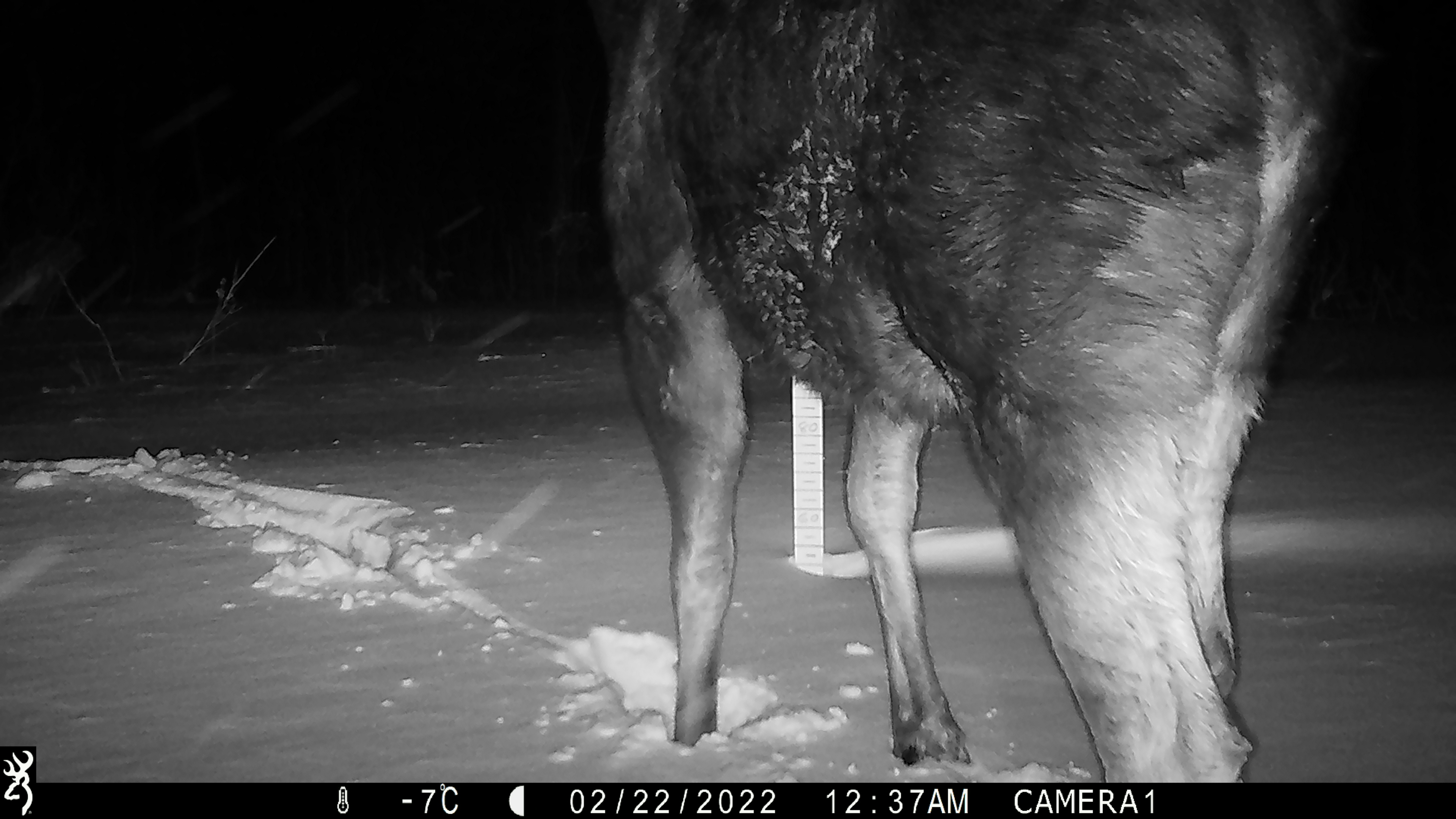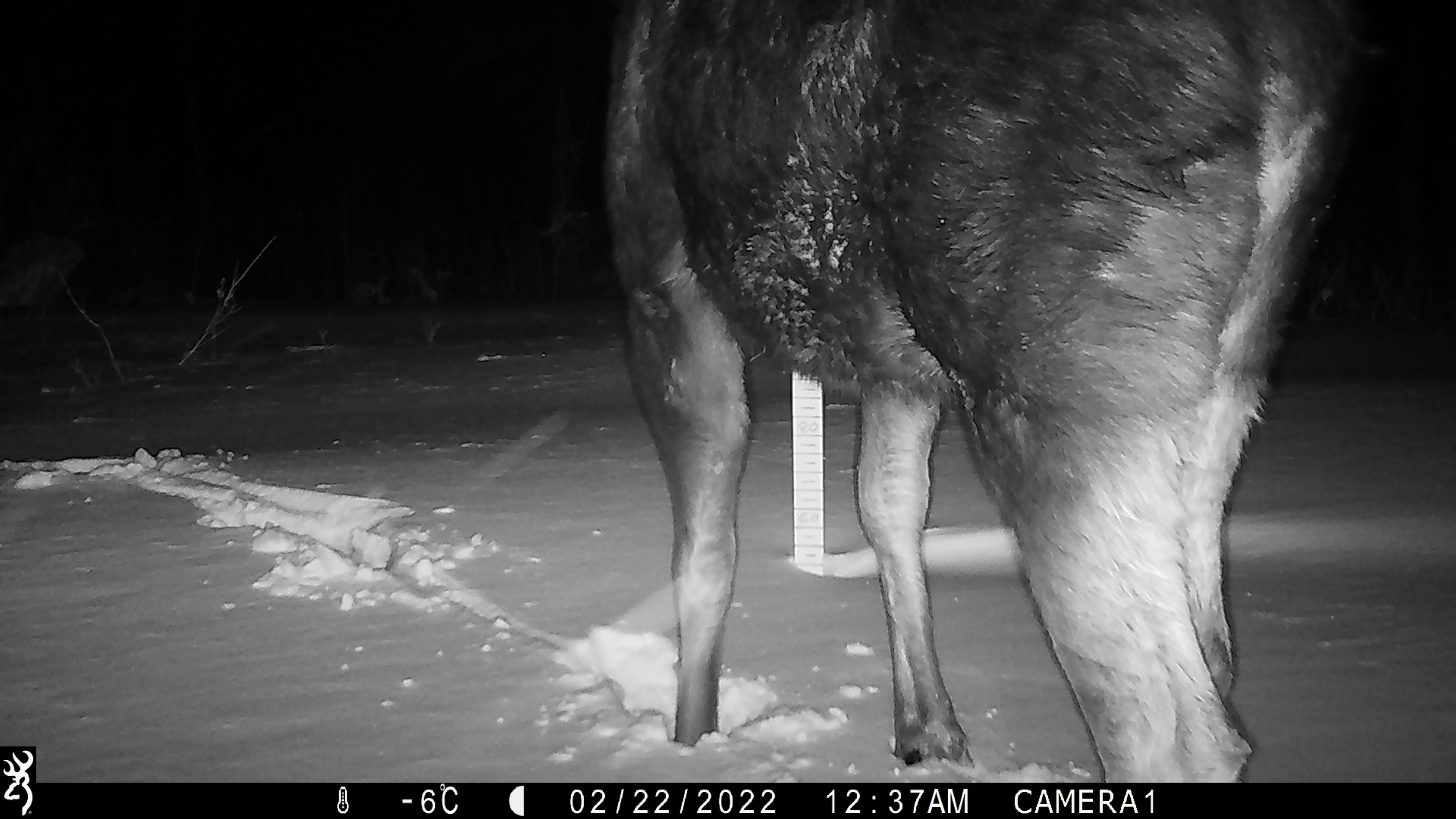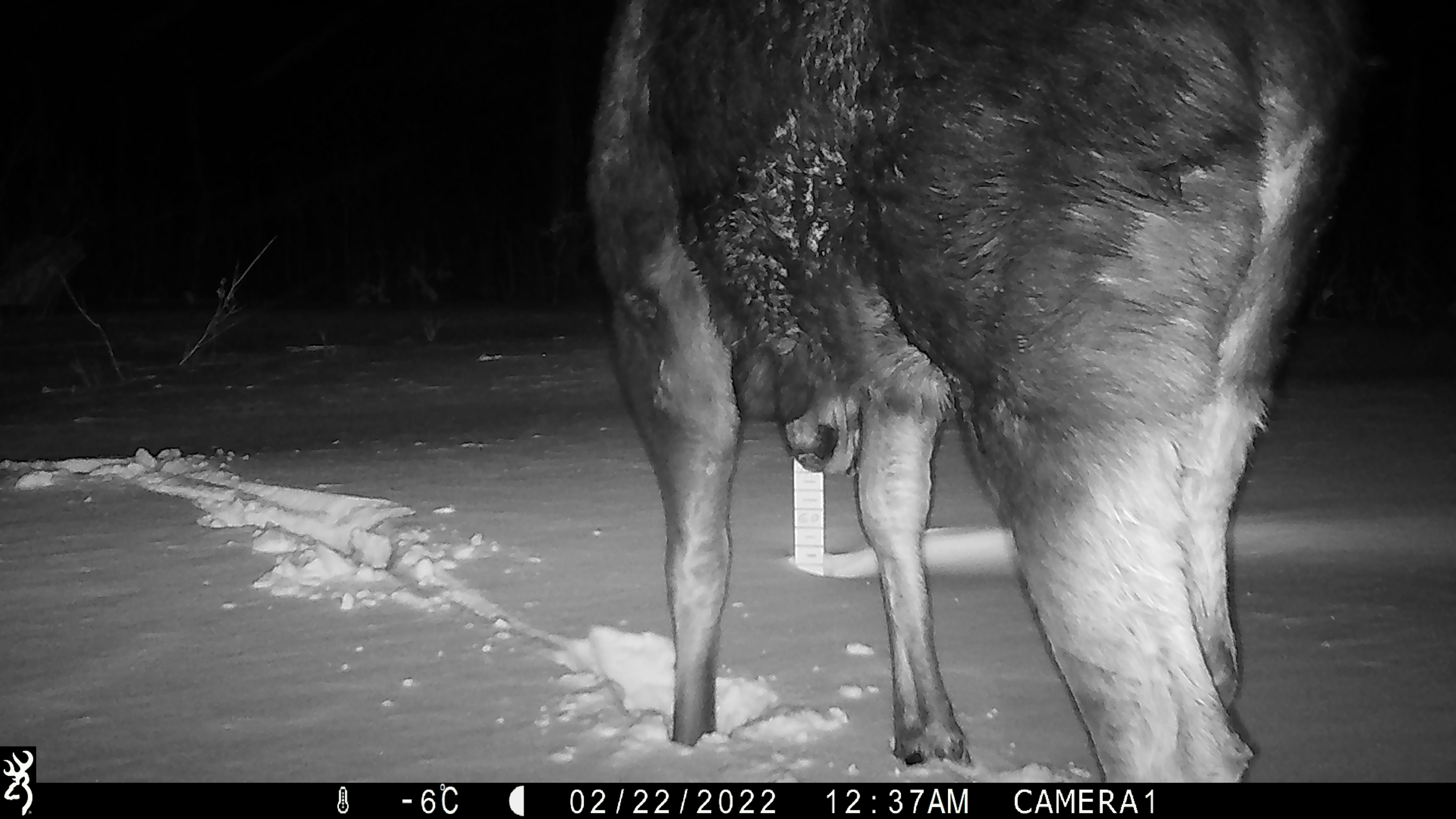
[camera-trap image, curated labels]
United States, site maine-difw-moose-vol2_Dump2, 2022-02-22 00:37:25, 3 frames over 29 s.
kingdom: Animalia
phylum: Chordata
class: Mammalia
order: Artiodactyla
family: Cervidae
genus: Alces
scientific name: Alces alces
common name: moose